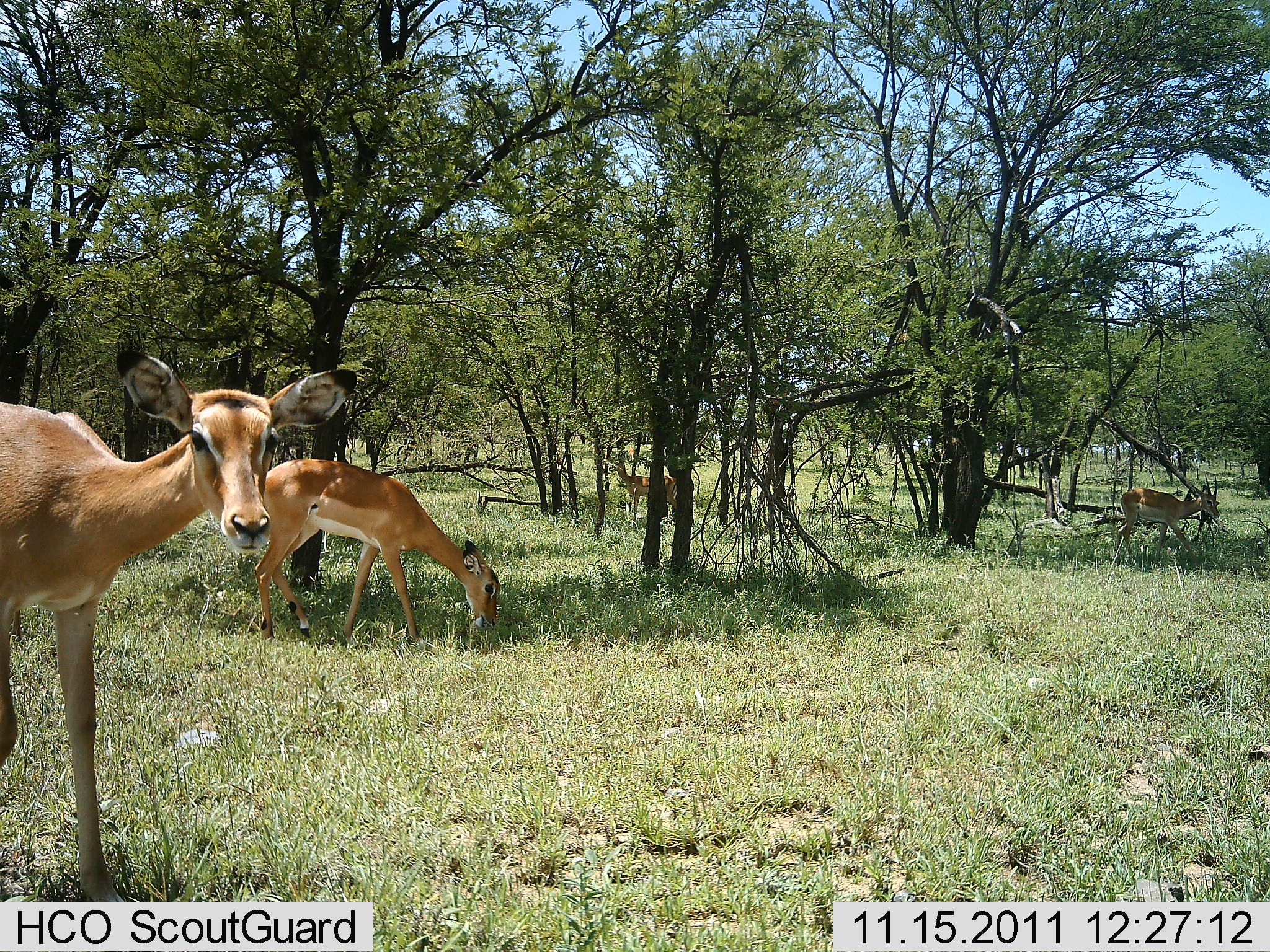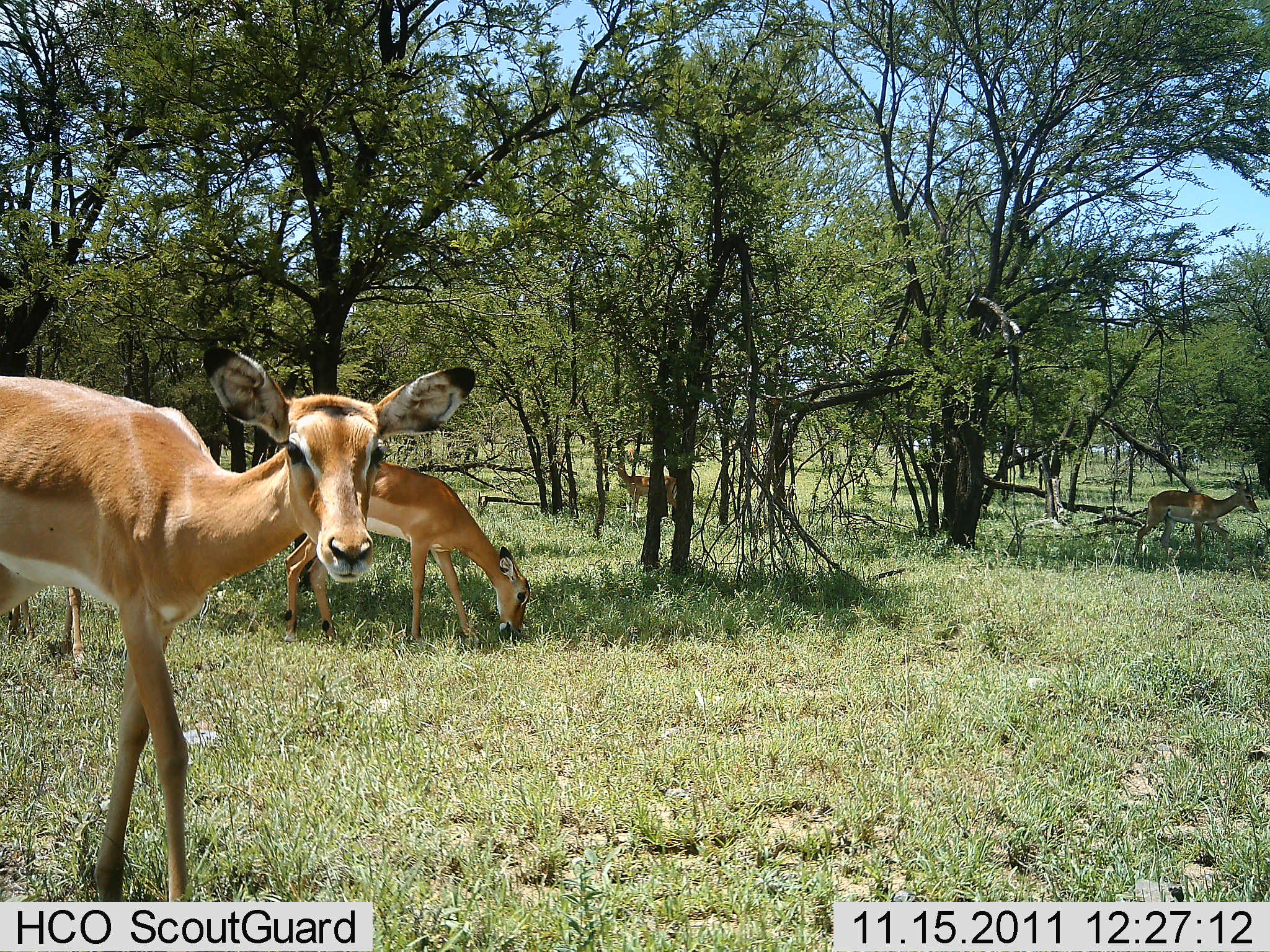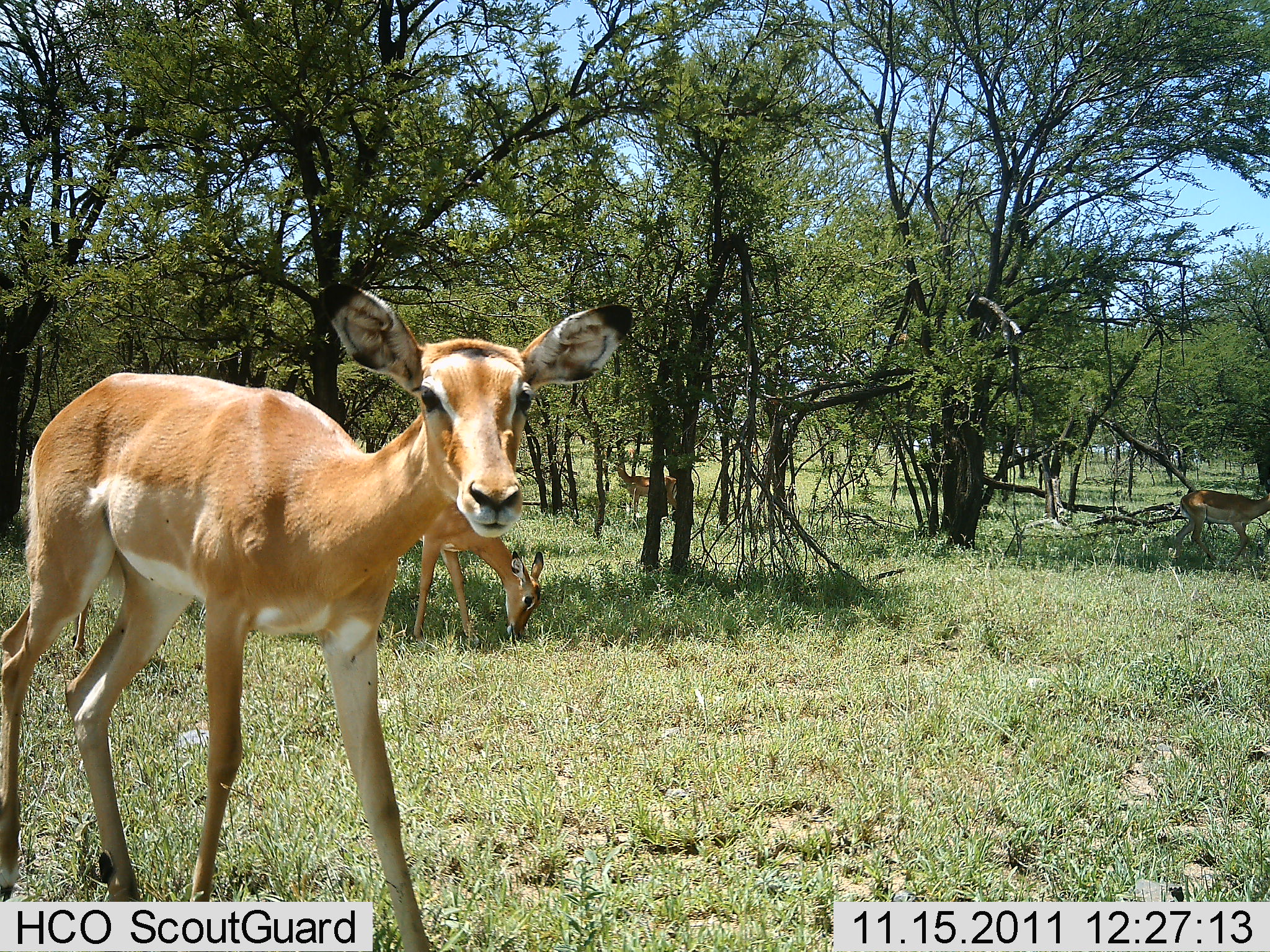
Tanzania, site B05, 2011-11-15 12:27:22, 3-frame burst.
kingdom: Animalia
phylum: Chordata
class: Mammalia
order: Artiodactyla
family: Bovidae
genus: Aepyceros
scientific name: Aepyceros melampus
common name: impala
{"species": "impala (Aepyceros melampus)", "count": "4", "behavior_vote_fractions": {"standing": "50%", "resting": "0%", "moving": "80%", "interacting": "0%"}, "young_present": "0%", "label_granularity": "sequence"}